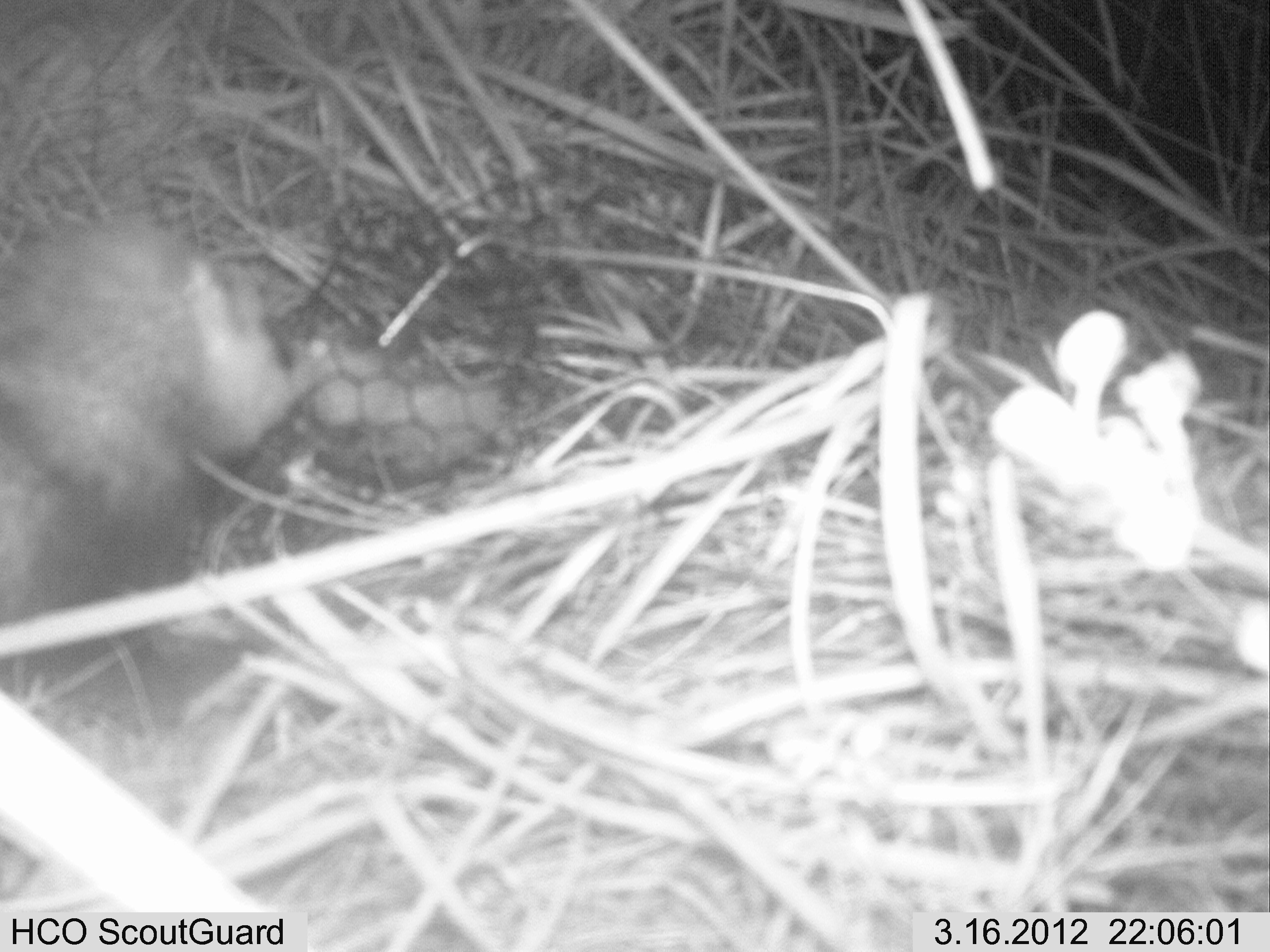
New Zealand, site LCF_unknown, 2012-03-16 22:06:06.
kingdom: Animalia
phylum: Chordata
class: Mammalia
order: Carnivora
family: Mustelidae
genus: Mustela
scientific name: Mustela furo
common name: ferret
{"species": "ferret (Mustela furo)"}